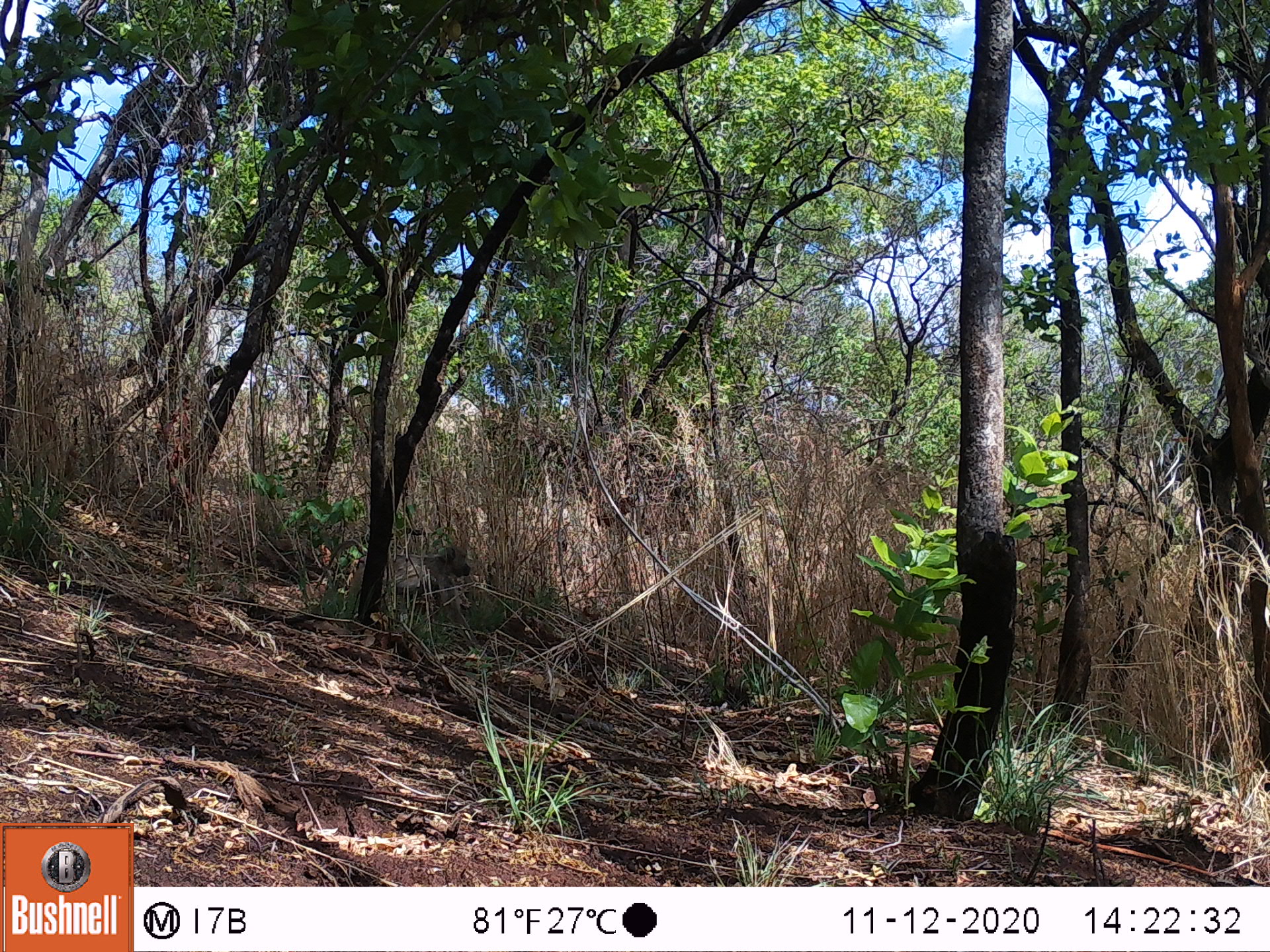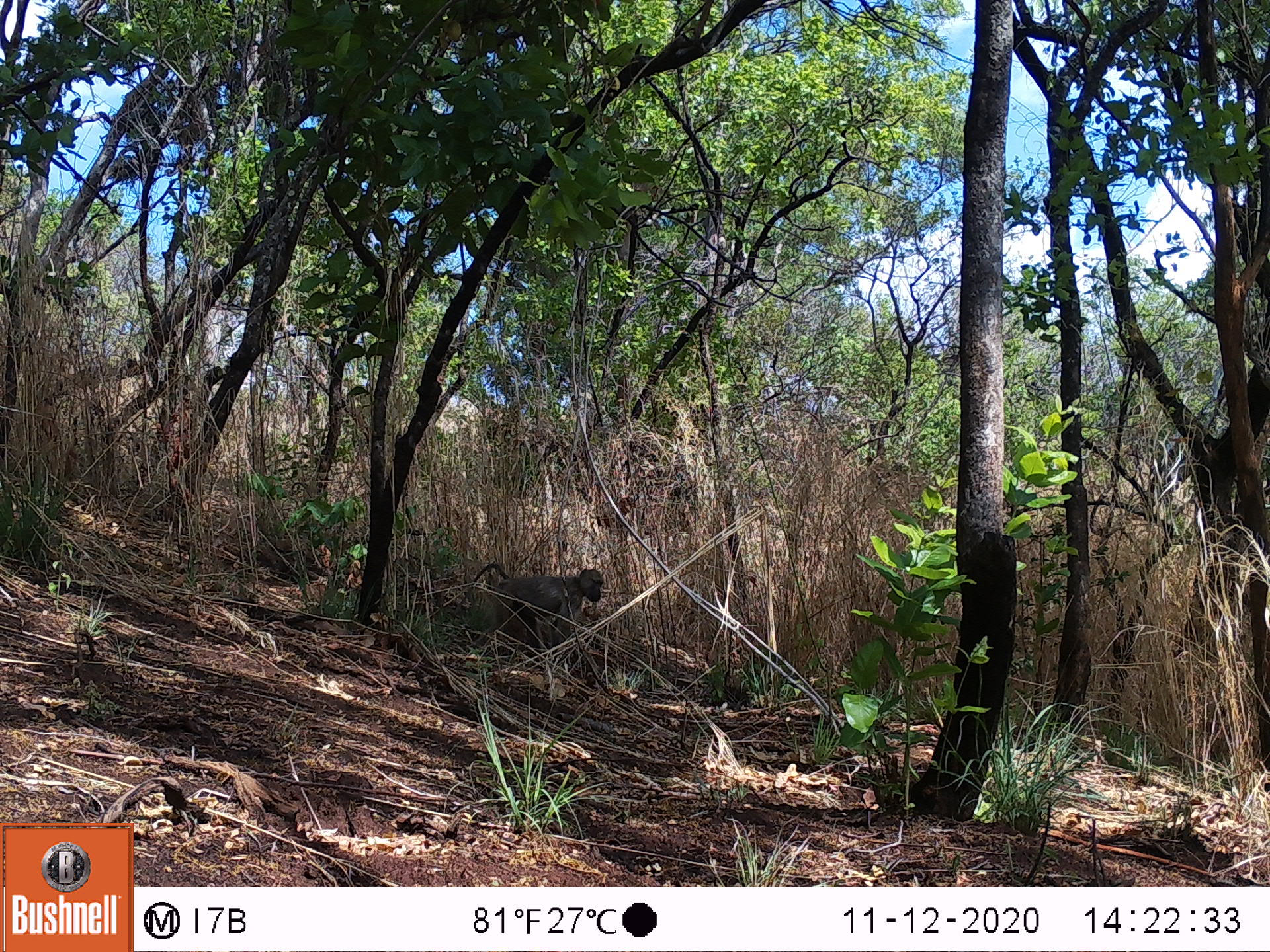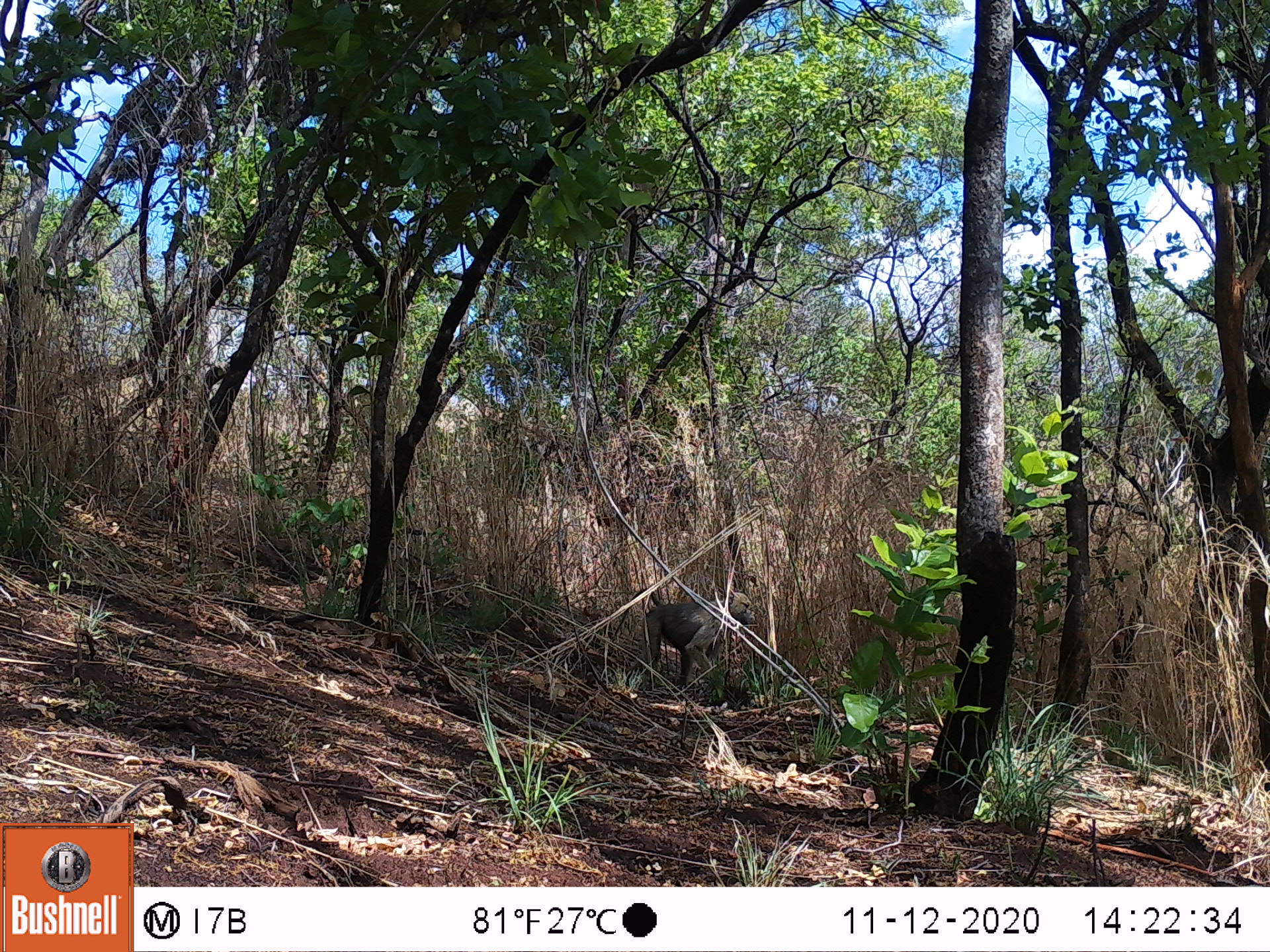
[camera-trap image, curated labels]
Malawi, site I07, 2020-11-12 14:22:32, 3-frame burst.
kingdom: Animalia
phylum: Chordata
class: Mammalia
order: Primates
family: Cercopithecidae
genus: Papio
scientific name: Papio cynocephalus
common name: yellow baboon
Yellow baboon (Papio cynocephalus), count 1.